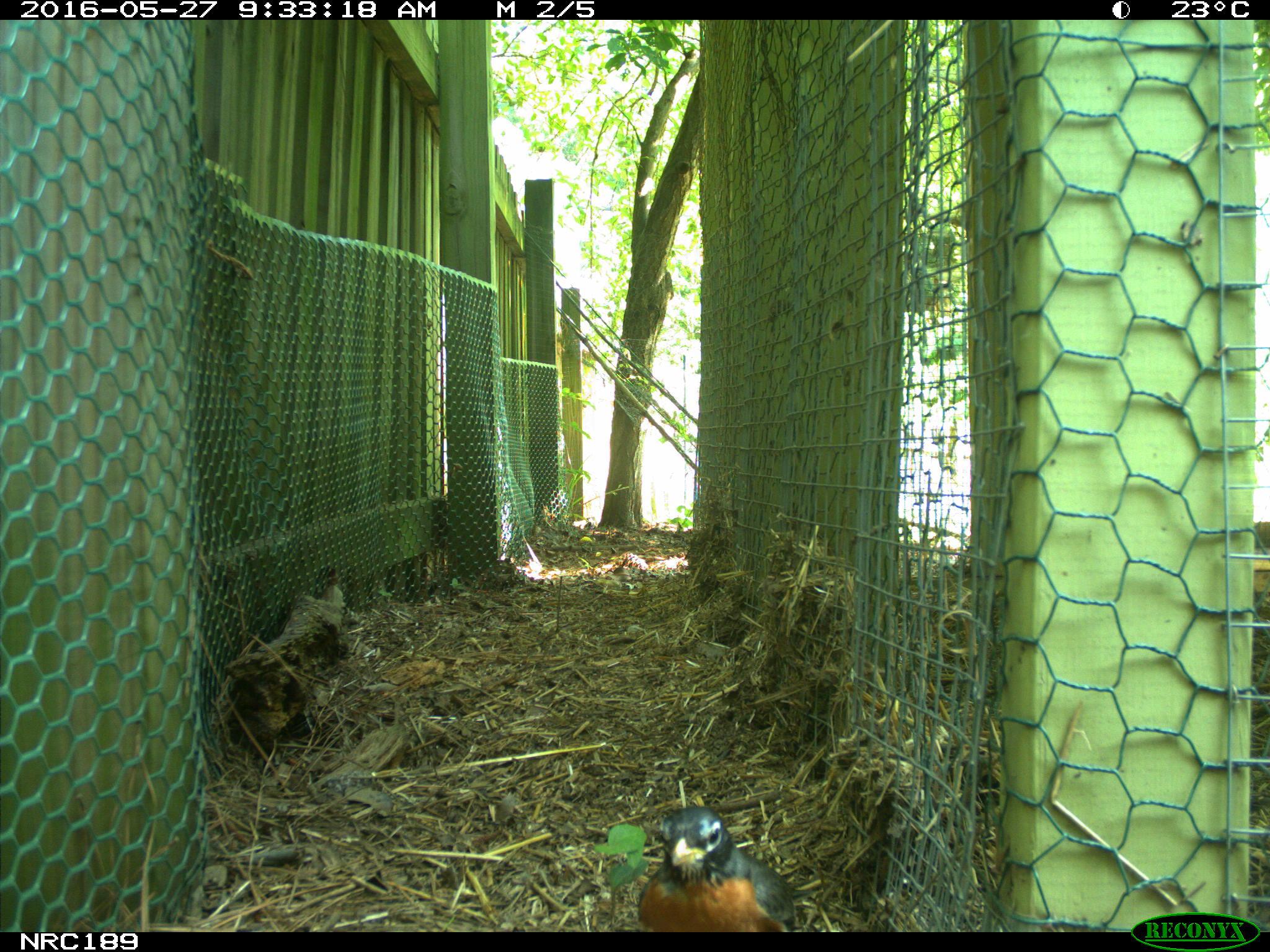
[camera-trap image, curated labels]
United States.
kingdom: Animalia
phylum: Chordata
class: Aves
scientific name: Aves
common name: bird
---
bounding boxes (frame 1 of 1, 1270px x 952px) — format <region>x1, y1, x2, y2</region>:
Bird: <region>627, 798, 803, 931</region>